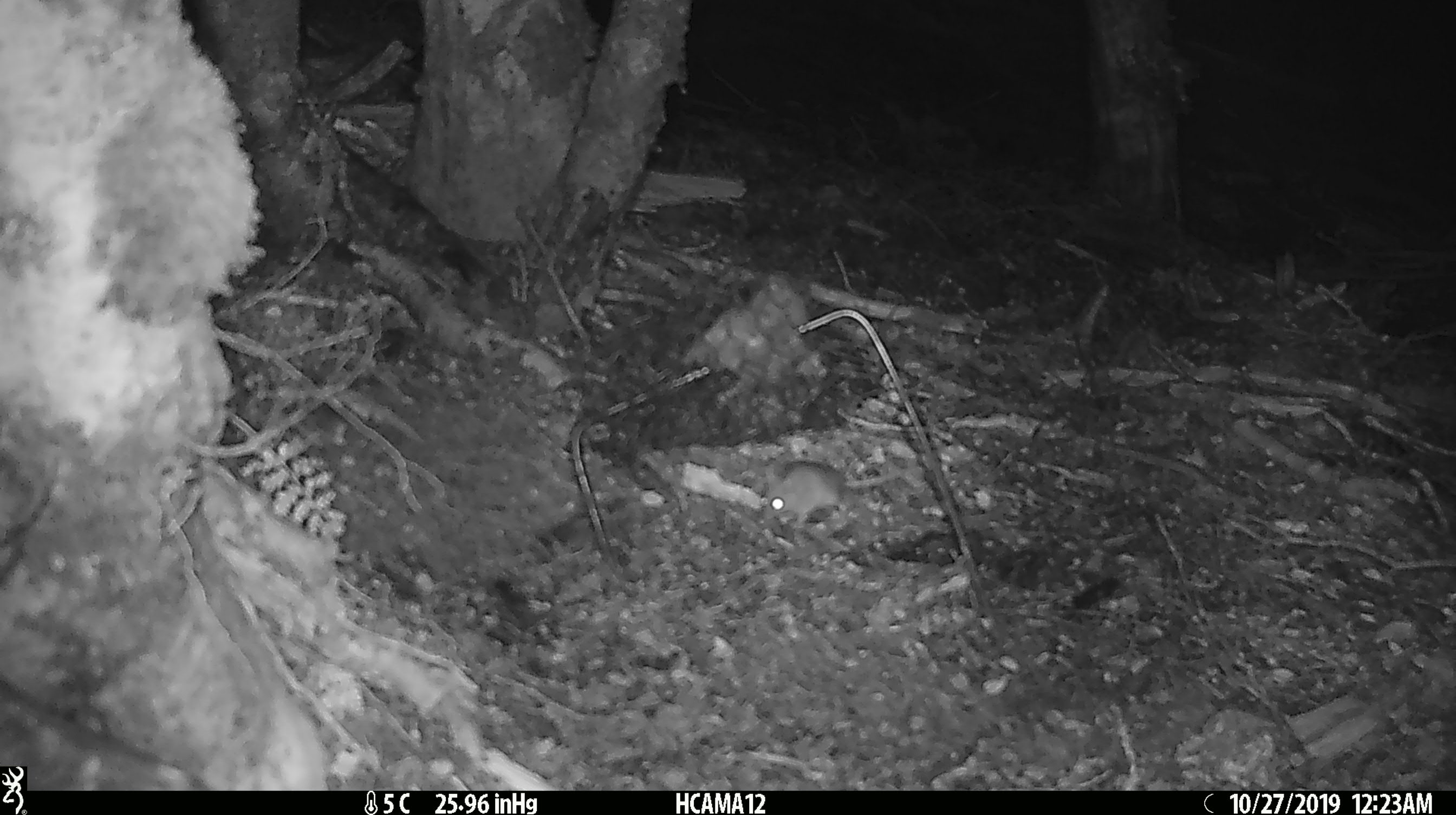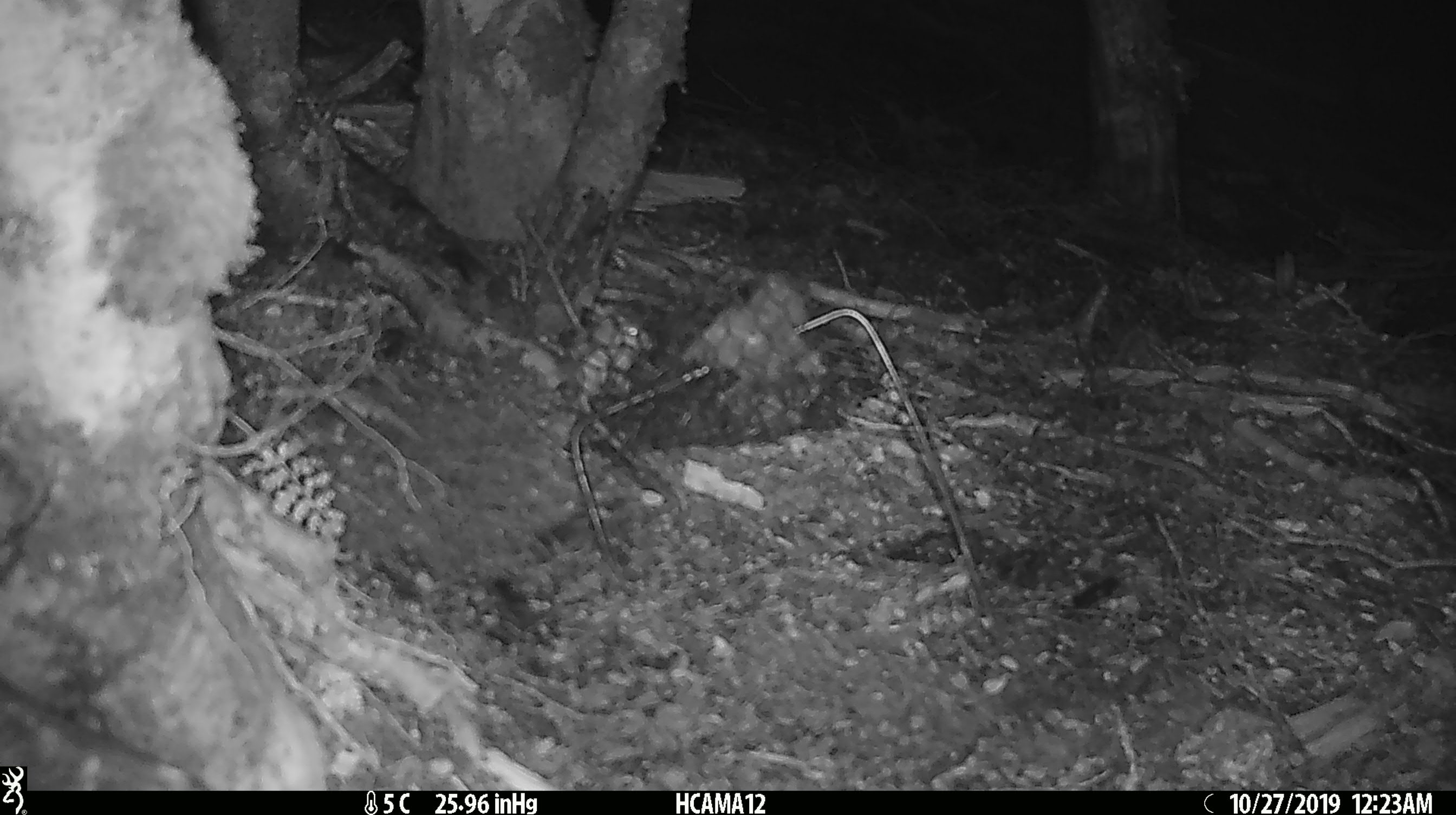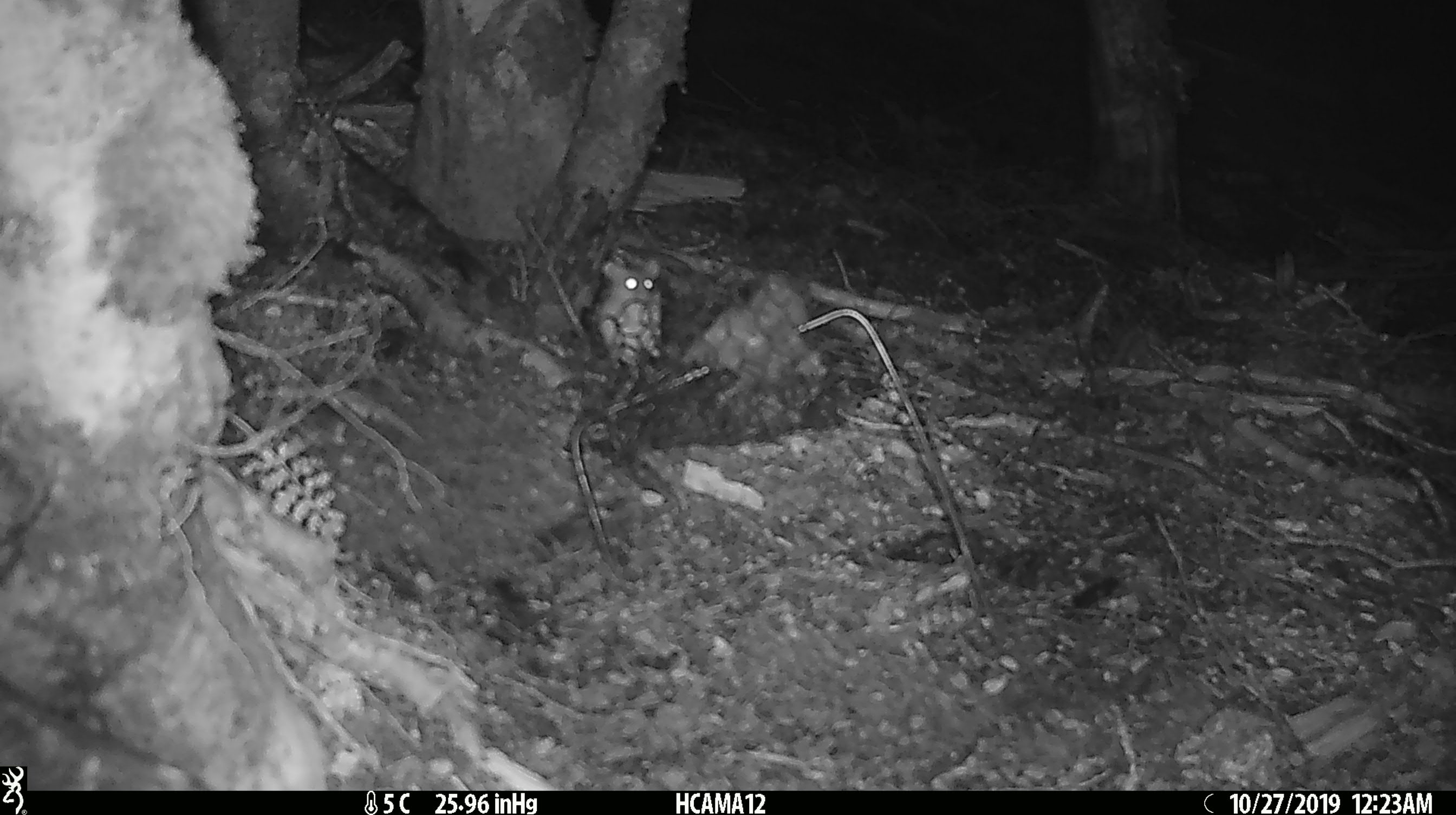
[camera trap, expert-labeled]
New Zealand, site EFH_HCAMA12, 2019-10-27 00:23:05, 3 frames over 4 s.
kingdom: Animalia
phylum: Chordata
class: Mammalia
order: Rodentia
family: Muridae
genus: Mus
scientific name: Mus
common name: mouse